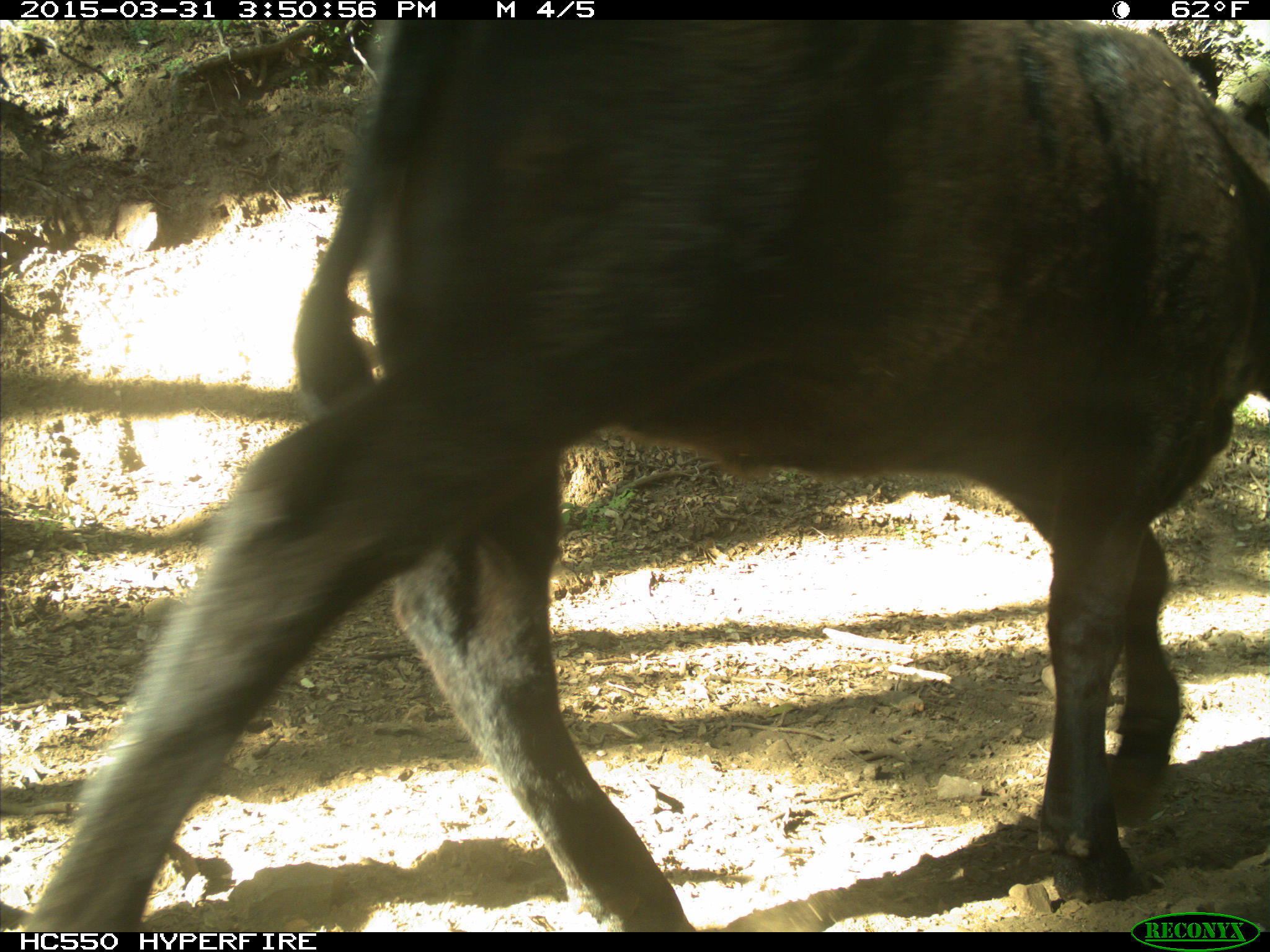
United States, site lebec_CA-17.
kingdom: Animalia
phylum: Chordata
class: Mammalia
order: Artiodactyla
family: Bovidae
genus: Bos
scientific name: Bos taurus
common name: domestic cow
Bos taurus (domestic cow).